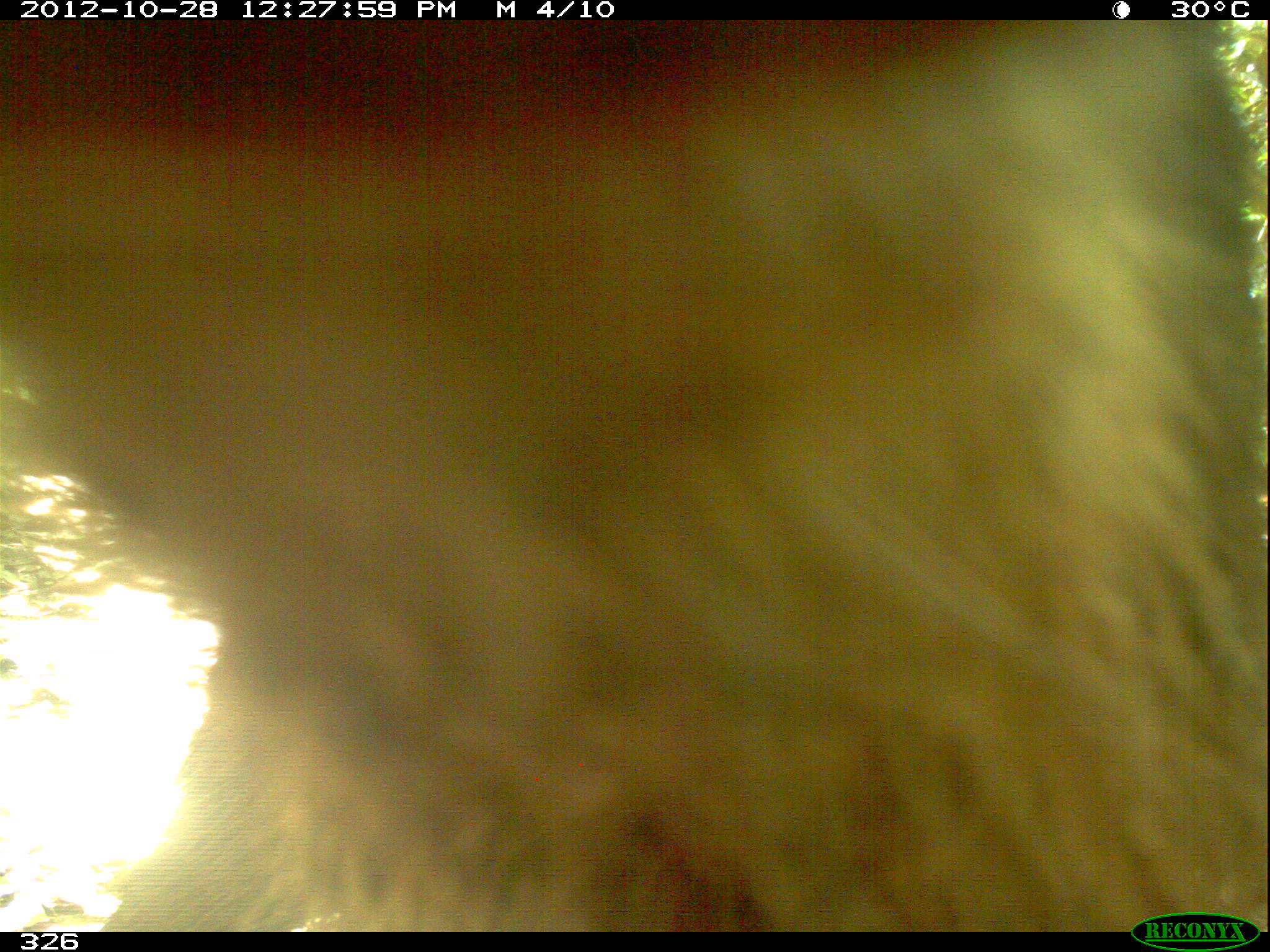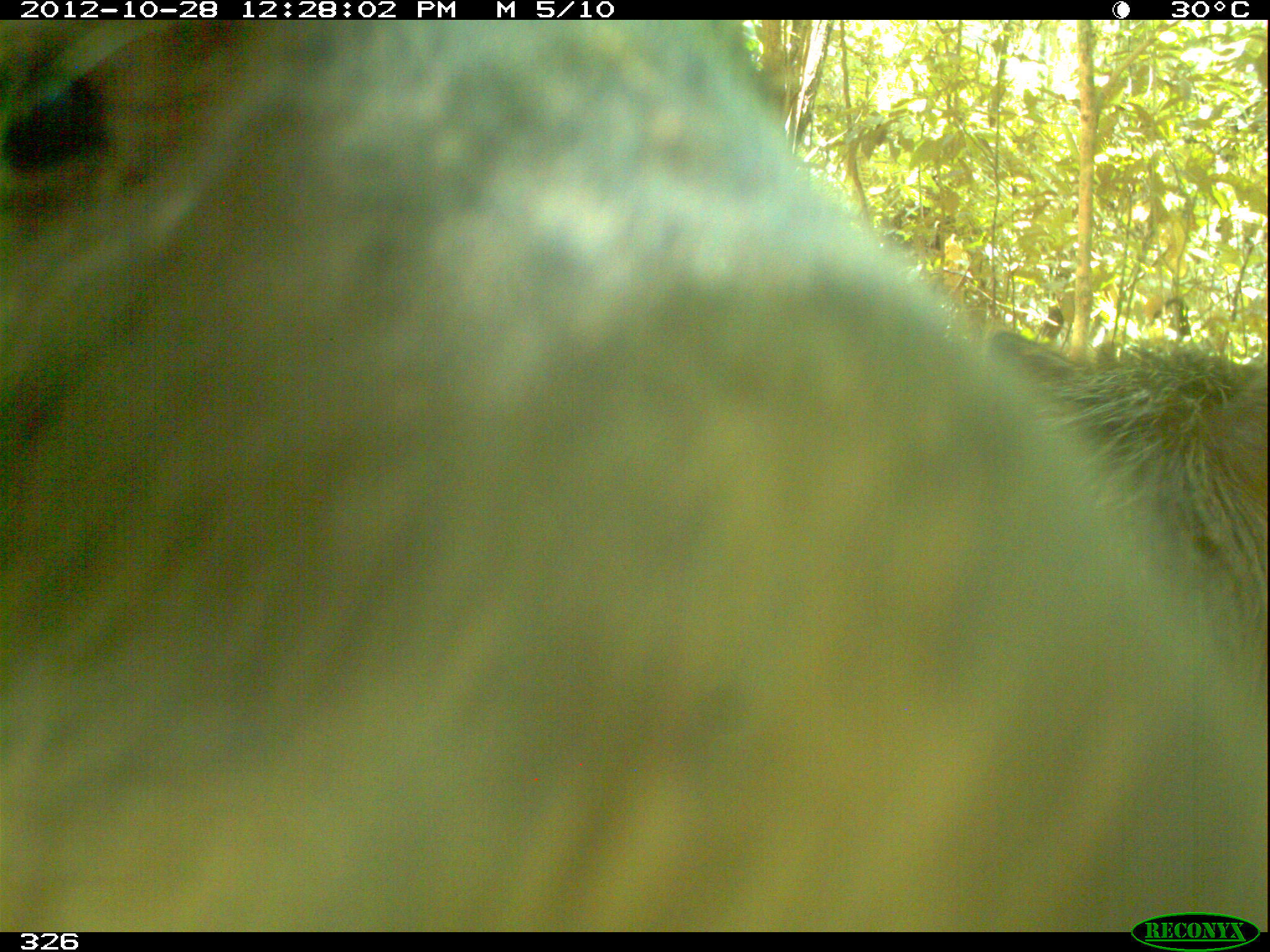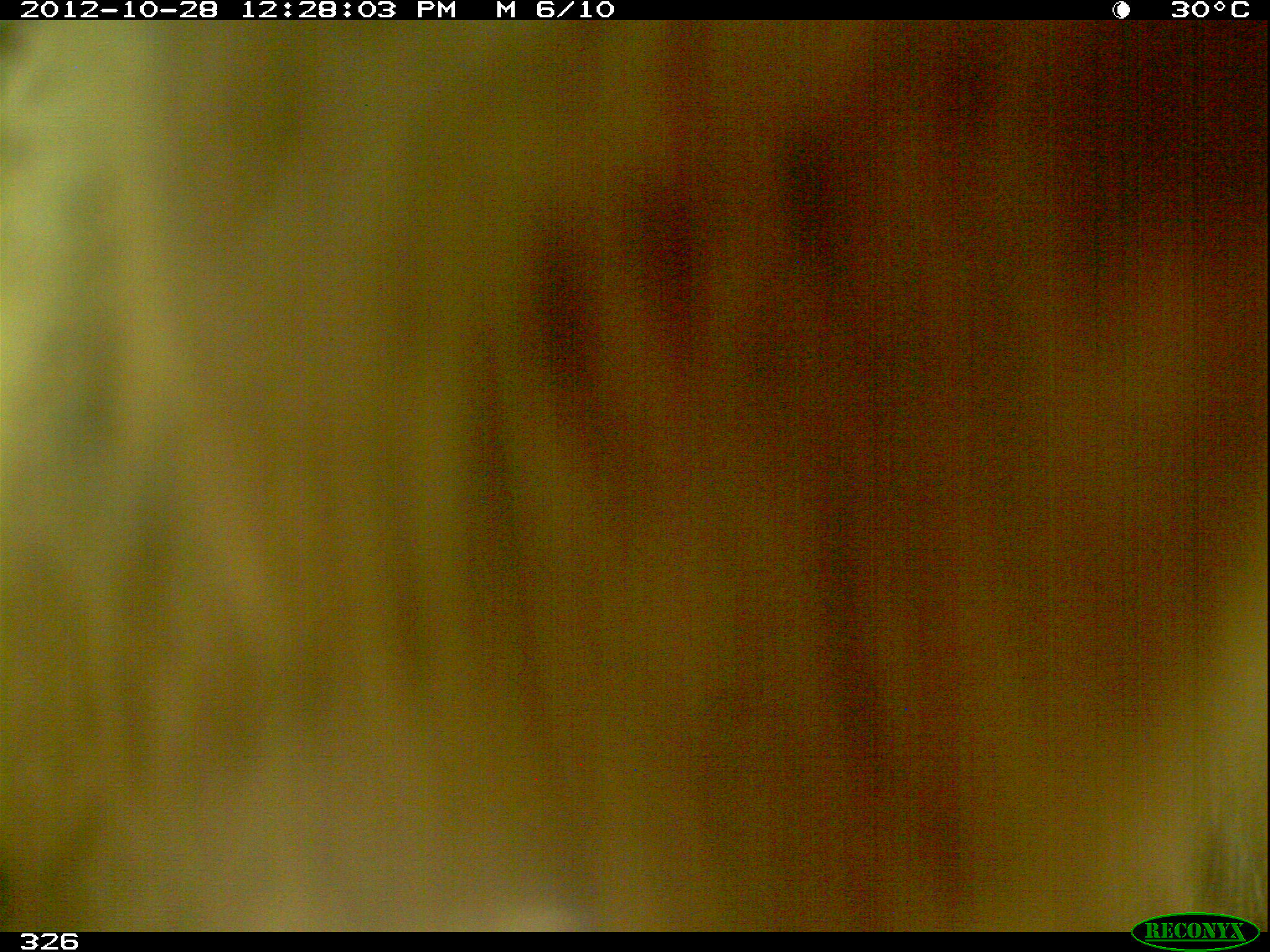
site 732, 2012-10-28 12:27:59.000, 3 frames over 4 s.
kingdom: Animalia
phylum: Chordata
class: Mammalia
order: Artiodactyla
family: Tayassuidae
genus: Tayassu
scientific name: Tayassu pecari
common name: white-lipped peccary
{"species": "Tayassu pecari (white-lipped peccary)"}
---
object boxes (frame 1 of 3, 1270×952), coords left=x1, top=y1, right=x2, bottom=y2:
tayassu pecari: left=0, top=21, right=1270, bottom=931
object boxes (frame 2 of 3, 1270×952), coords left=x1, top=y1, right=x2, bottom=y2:
tayassu pecari: left=1, top=21, right=1267, bottom=931; left=984, top=328, right=1265, bottom=663